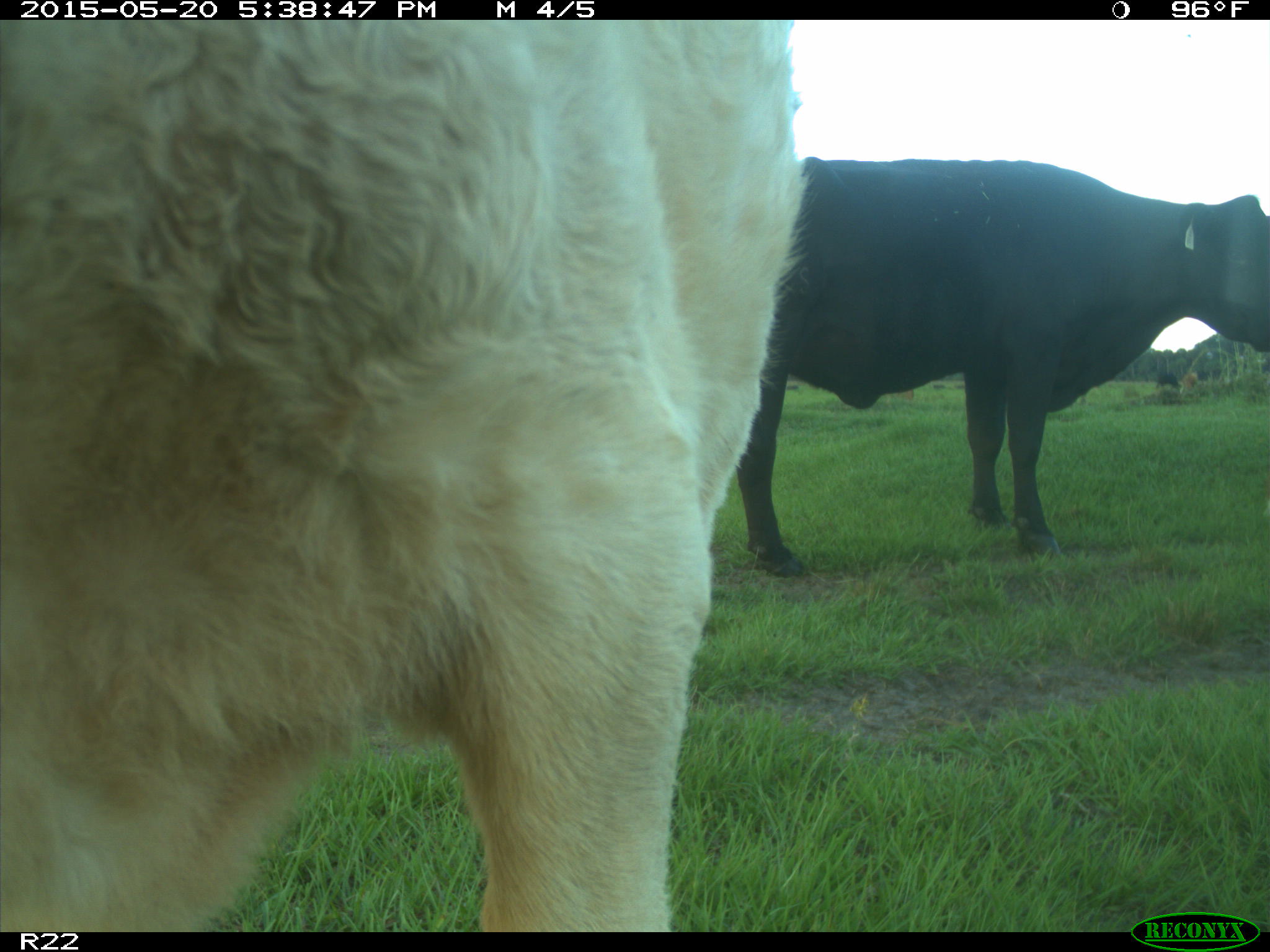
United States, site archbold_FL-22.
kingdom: Animalia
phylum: Chordata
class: Mammalia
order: Artiodactyla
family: Bovidae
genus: Bos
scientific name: Bos taurus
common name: domestic cow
Bos taurus (domestic cow).